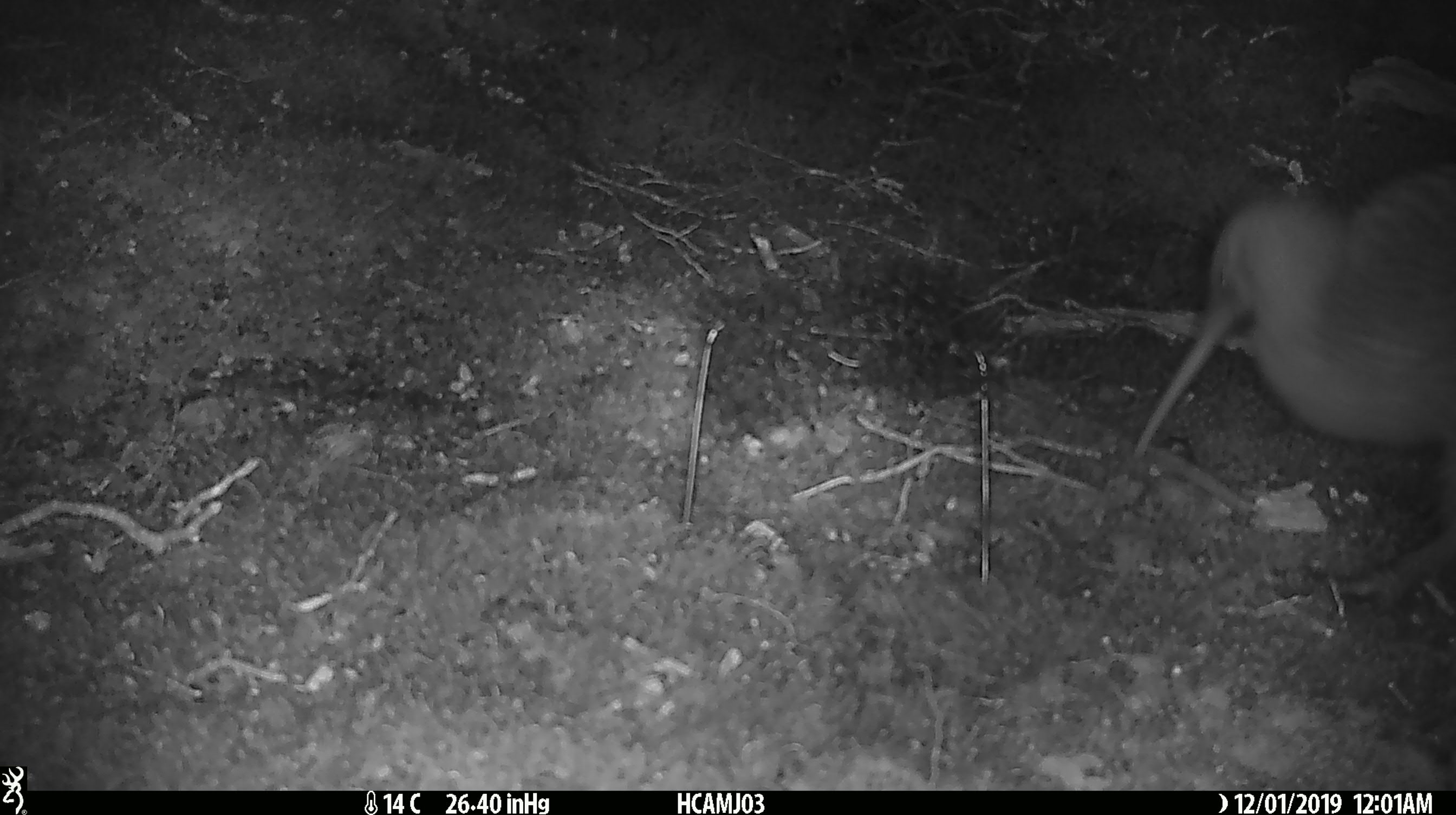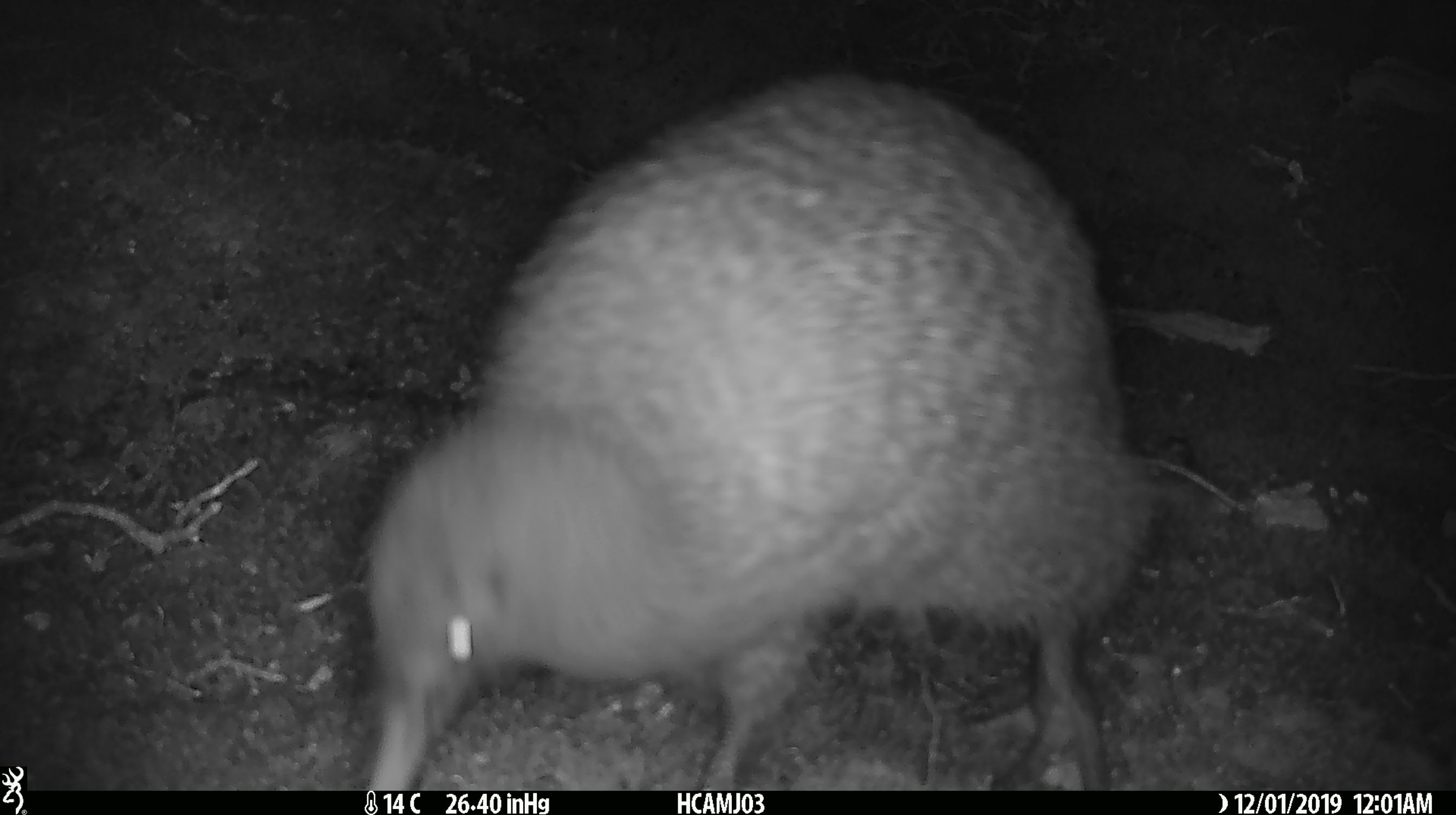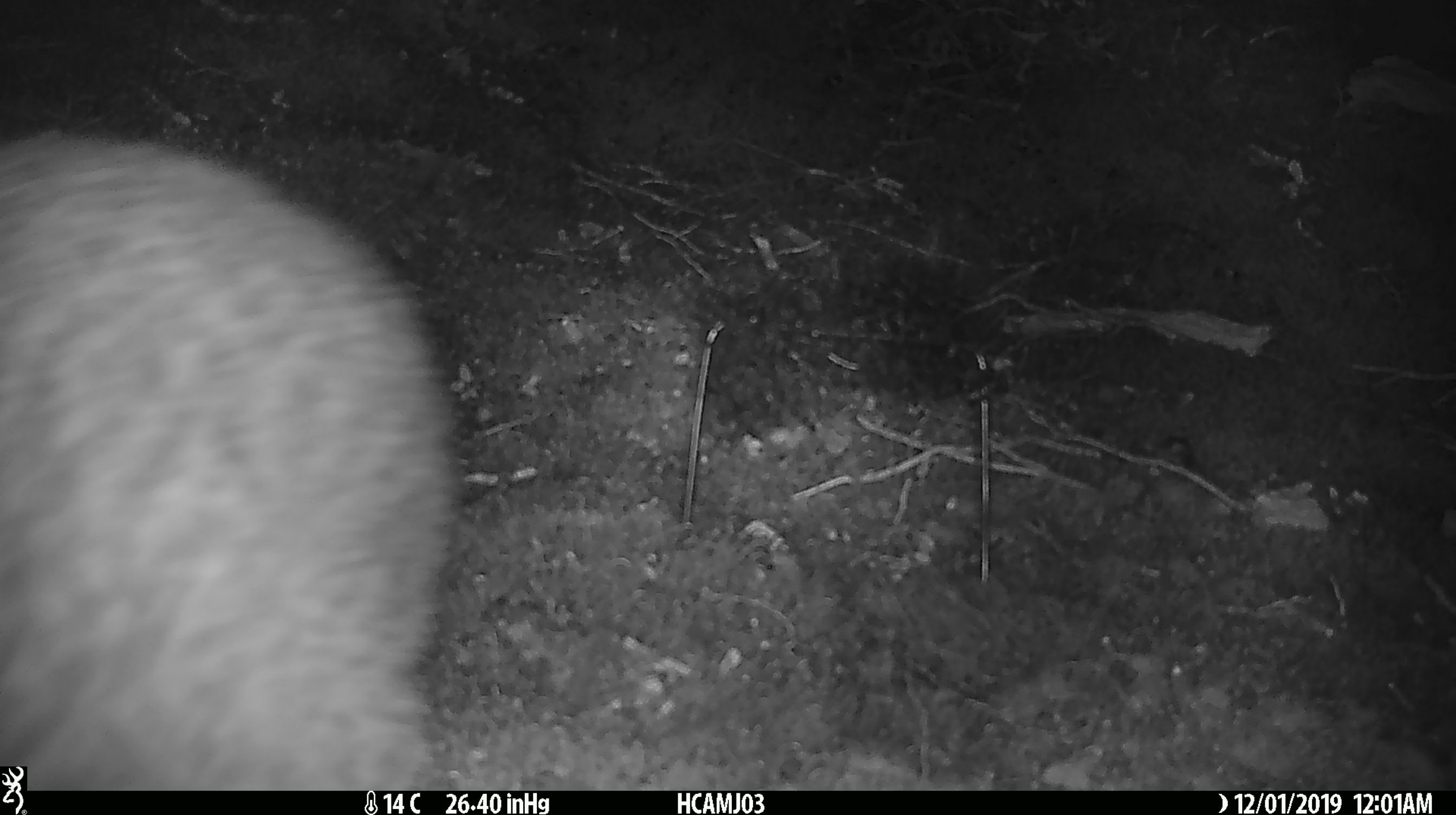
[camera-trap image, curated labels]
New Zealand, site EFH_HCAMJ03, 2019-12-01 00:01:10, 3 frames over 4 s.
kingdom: Animalia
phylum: Chordata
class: Aves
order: Apterygiformes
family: Apterygidae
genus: Apteryx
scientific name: Apteryx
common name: kiwi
Kiwi (Apteryx).